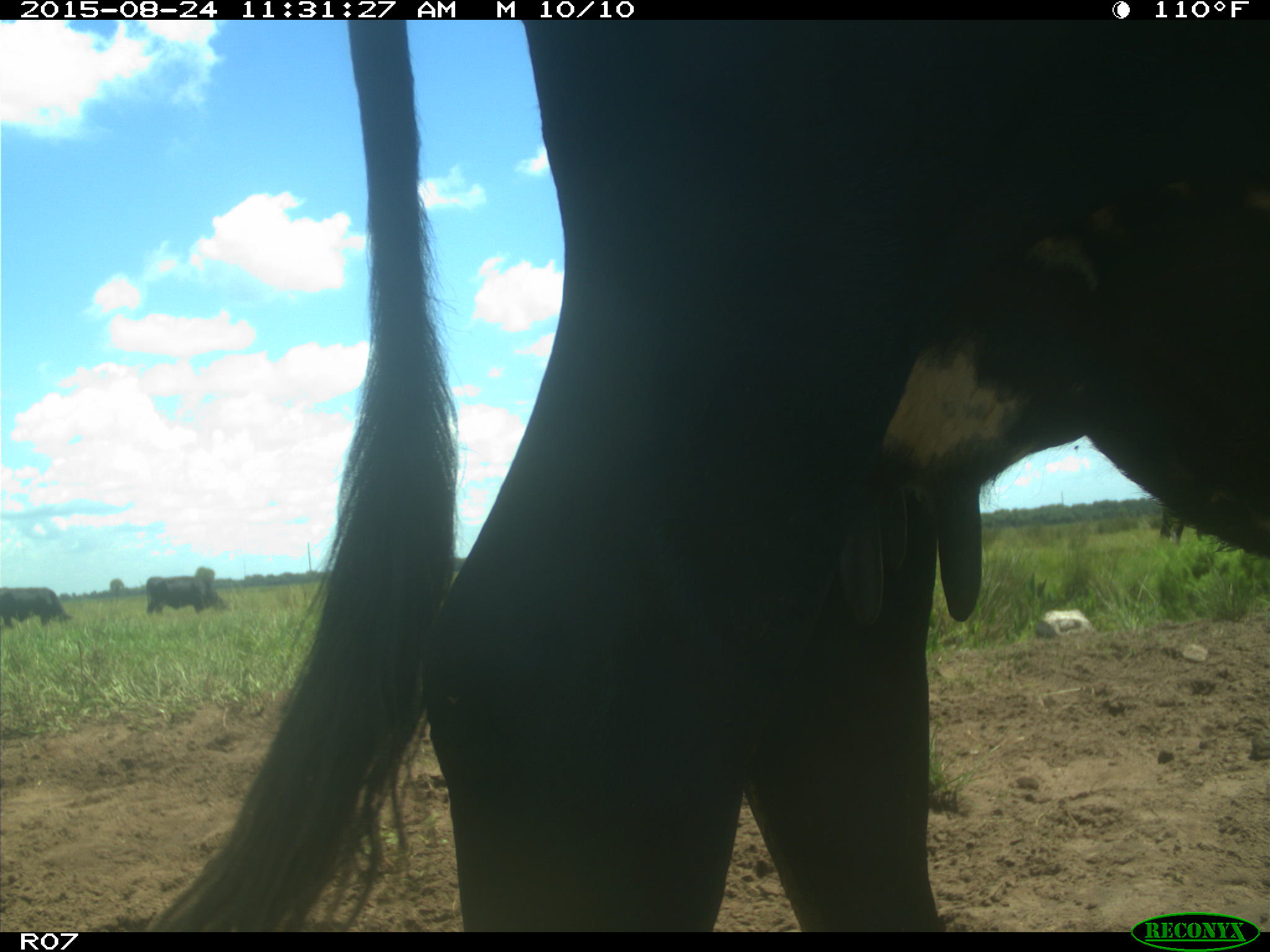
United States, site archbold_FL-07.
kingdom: Animalia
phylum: Chordata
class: Mammalia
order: Artiodactyla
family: Bovidae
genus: Bos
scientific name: Bos taurus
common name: domestic cow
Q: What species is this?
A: Bos taurus (domestic cow).